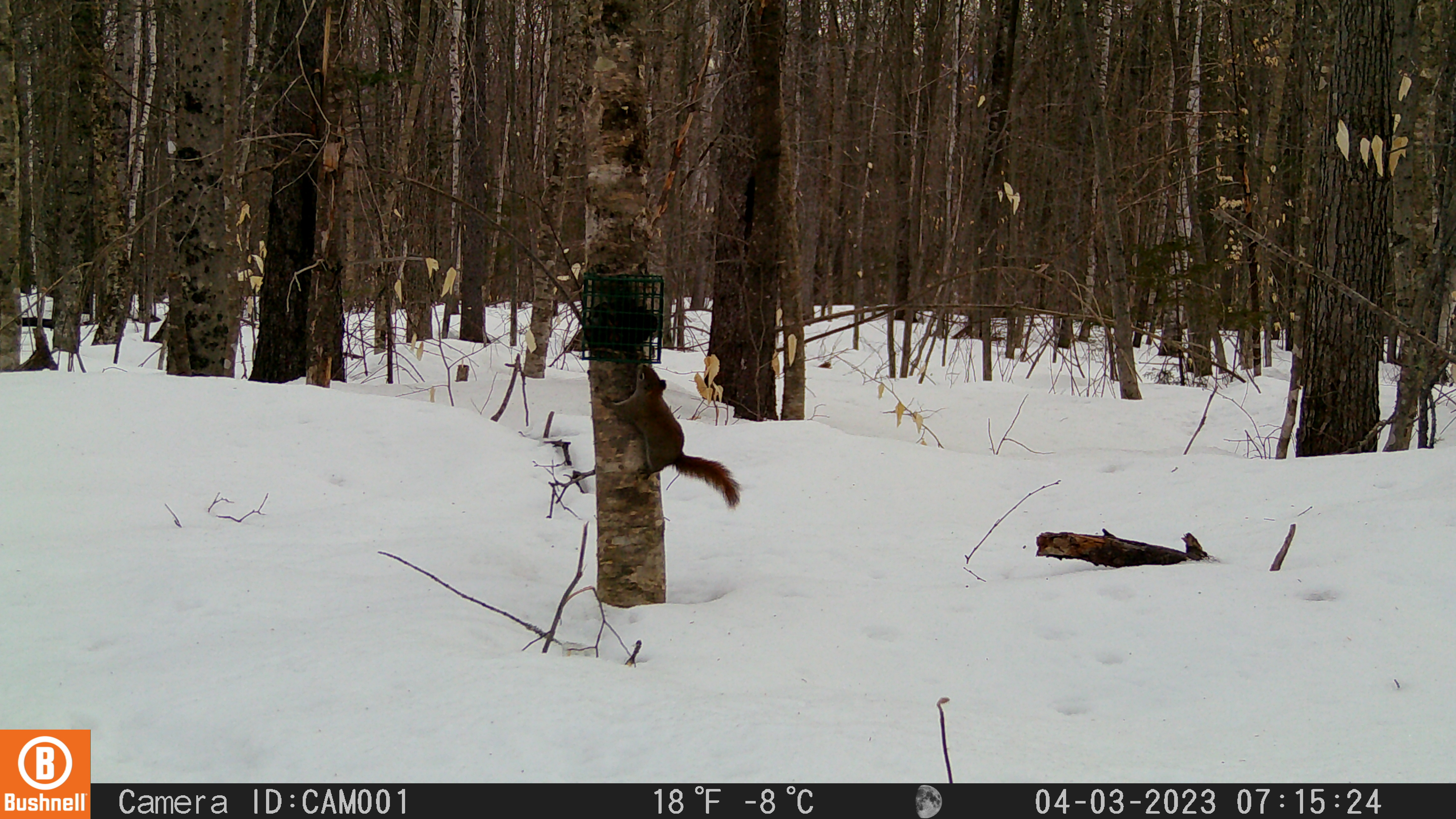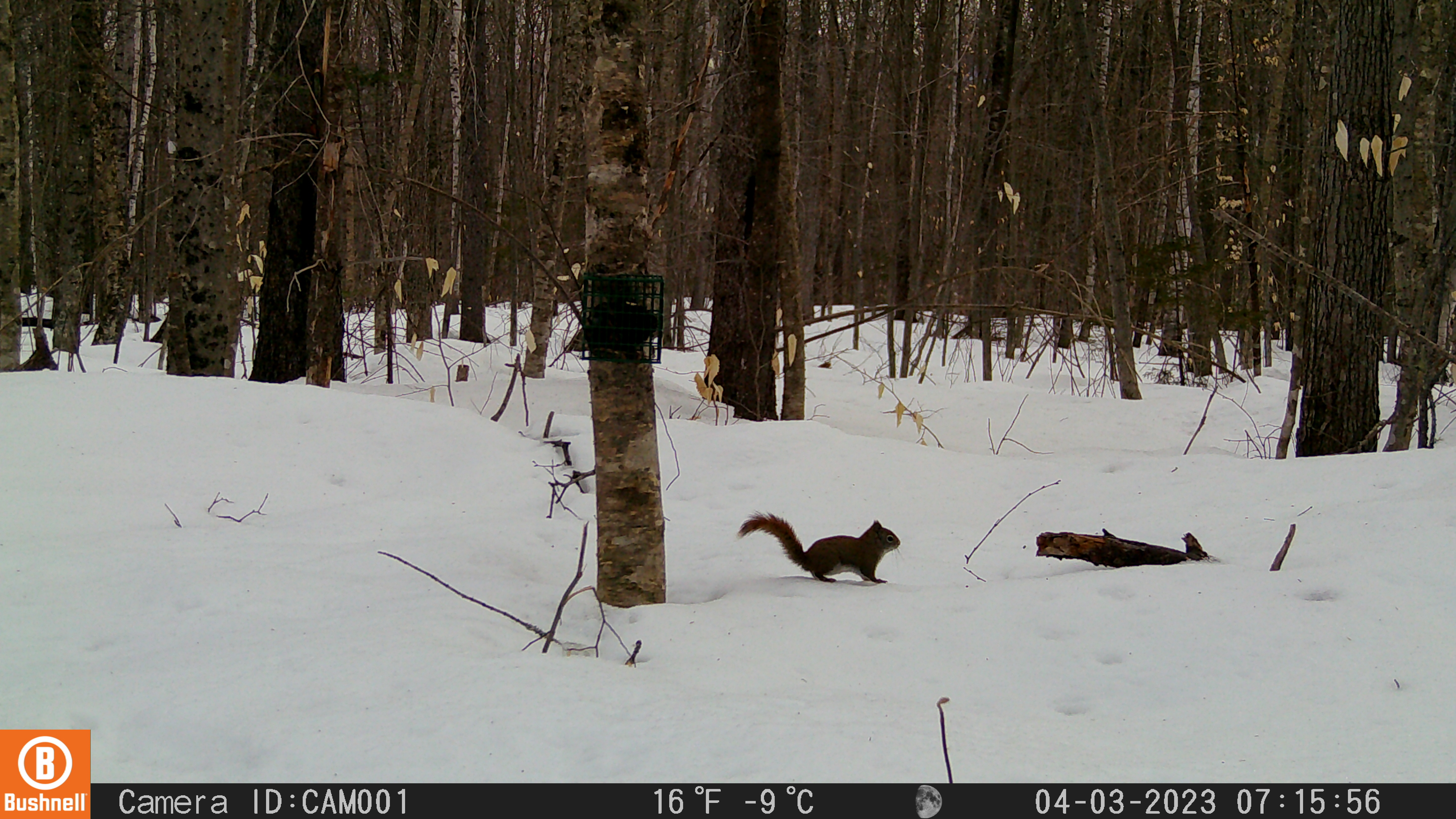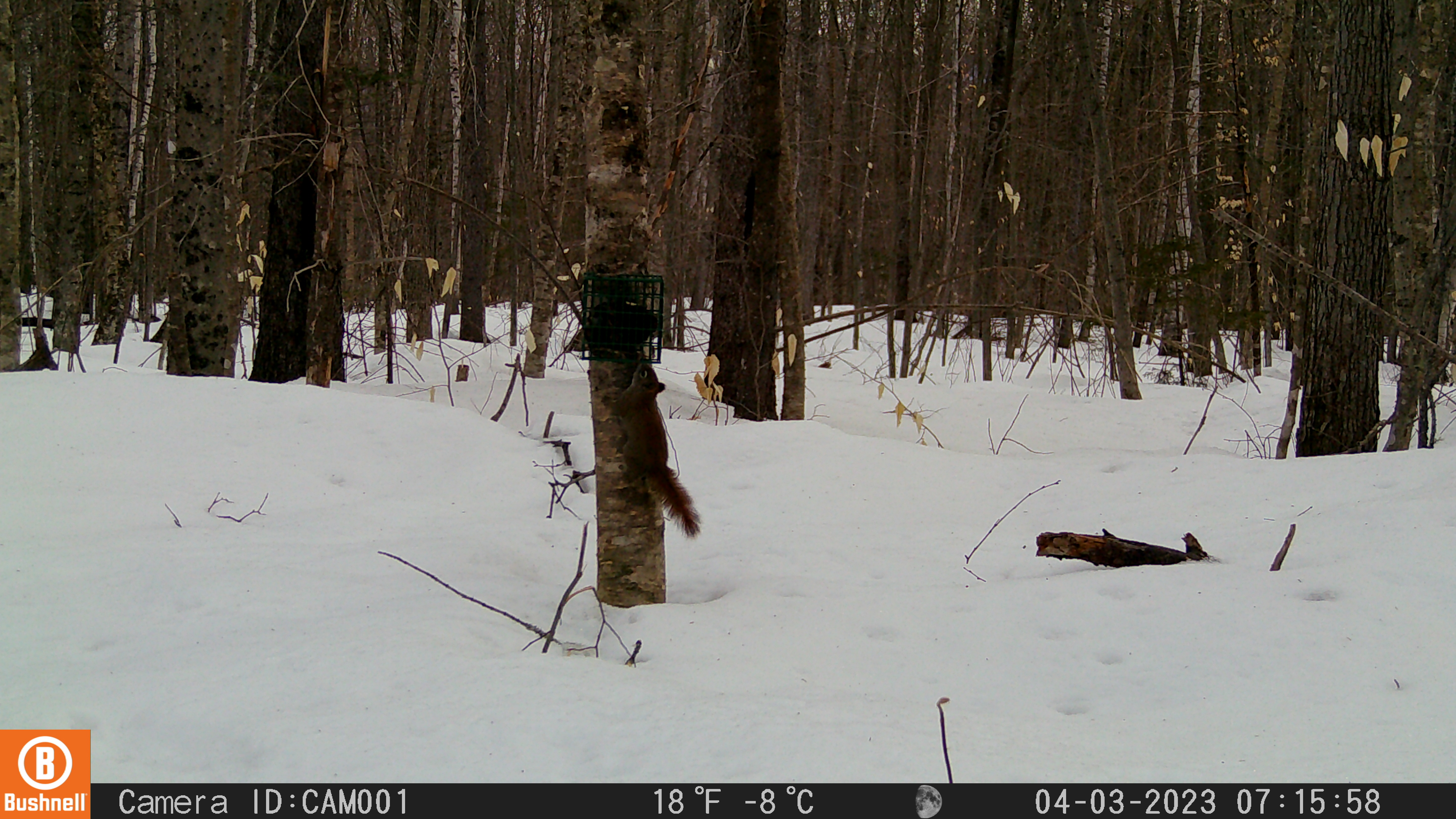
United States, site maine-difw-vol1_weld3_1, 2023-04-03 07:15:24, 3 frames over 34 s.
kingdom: Animalia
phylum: Chordata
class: Mammalia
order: Rodentia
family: Sciuridae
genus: Tamiasciurus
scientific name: Tamiasciurus hudsonicus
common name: red squirrel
Red squirrel (Tamiasciurus hudsonicus).